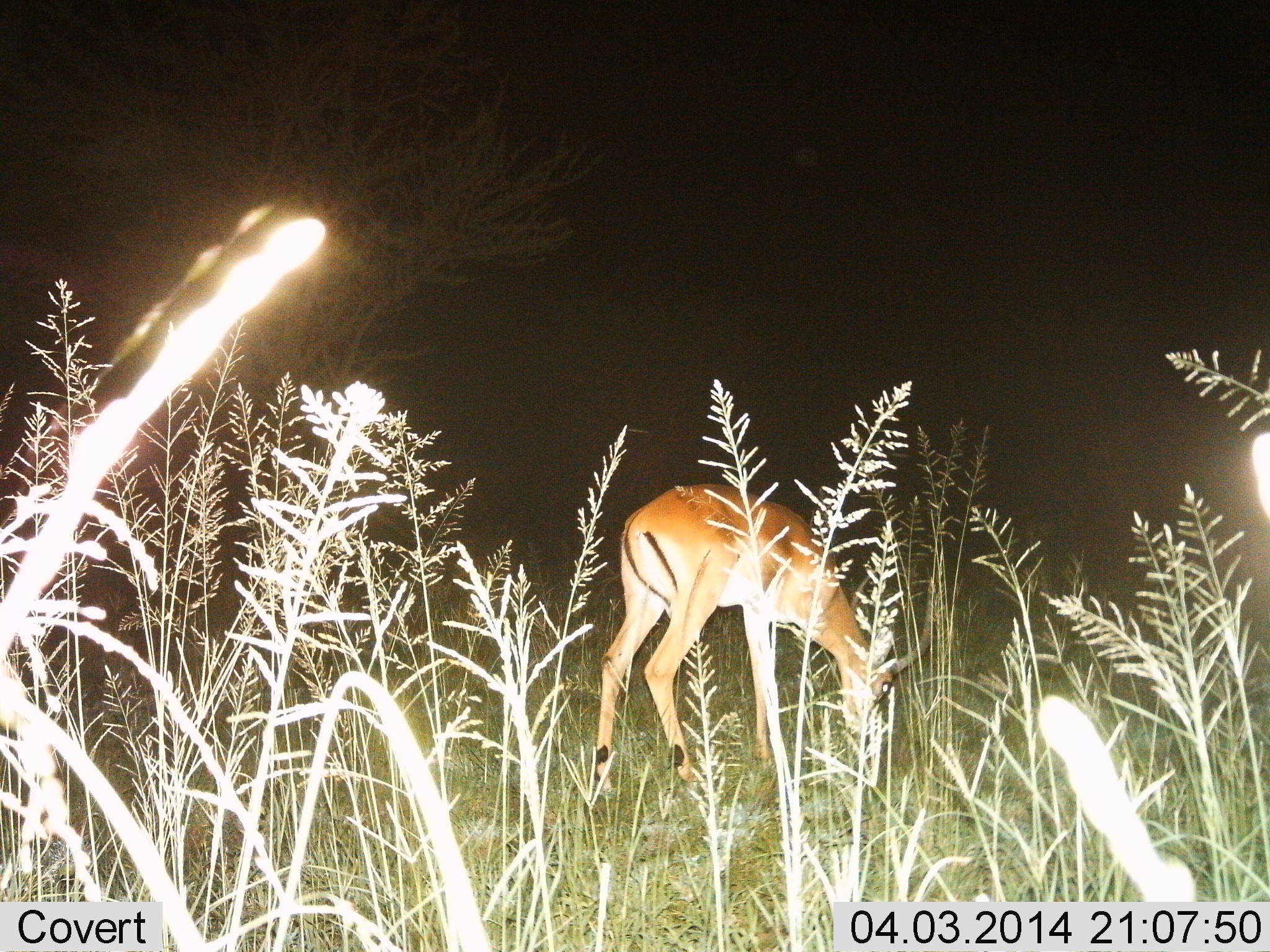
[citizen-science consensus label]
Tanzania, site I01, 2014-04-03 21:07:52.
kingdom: Animalia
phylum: Chordata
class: Mammalia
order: Artiodactyla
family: Bovidae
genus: Aepyceros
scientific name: Aepyceros melampus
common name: impala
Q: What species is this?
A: Impala (Aepyceros melampus).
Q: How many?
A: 1.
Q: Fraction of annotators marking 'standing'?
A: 40%.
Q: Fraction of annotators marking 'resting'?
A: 0%.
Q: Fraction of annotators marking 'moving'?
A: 0%.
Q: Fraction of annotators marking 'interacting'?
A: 0%.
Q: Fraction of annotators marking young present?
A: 0%.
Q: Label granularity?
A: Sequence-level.